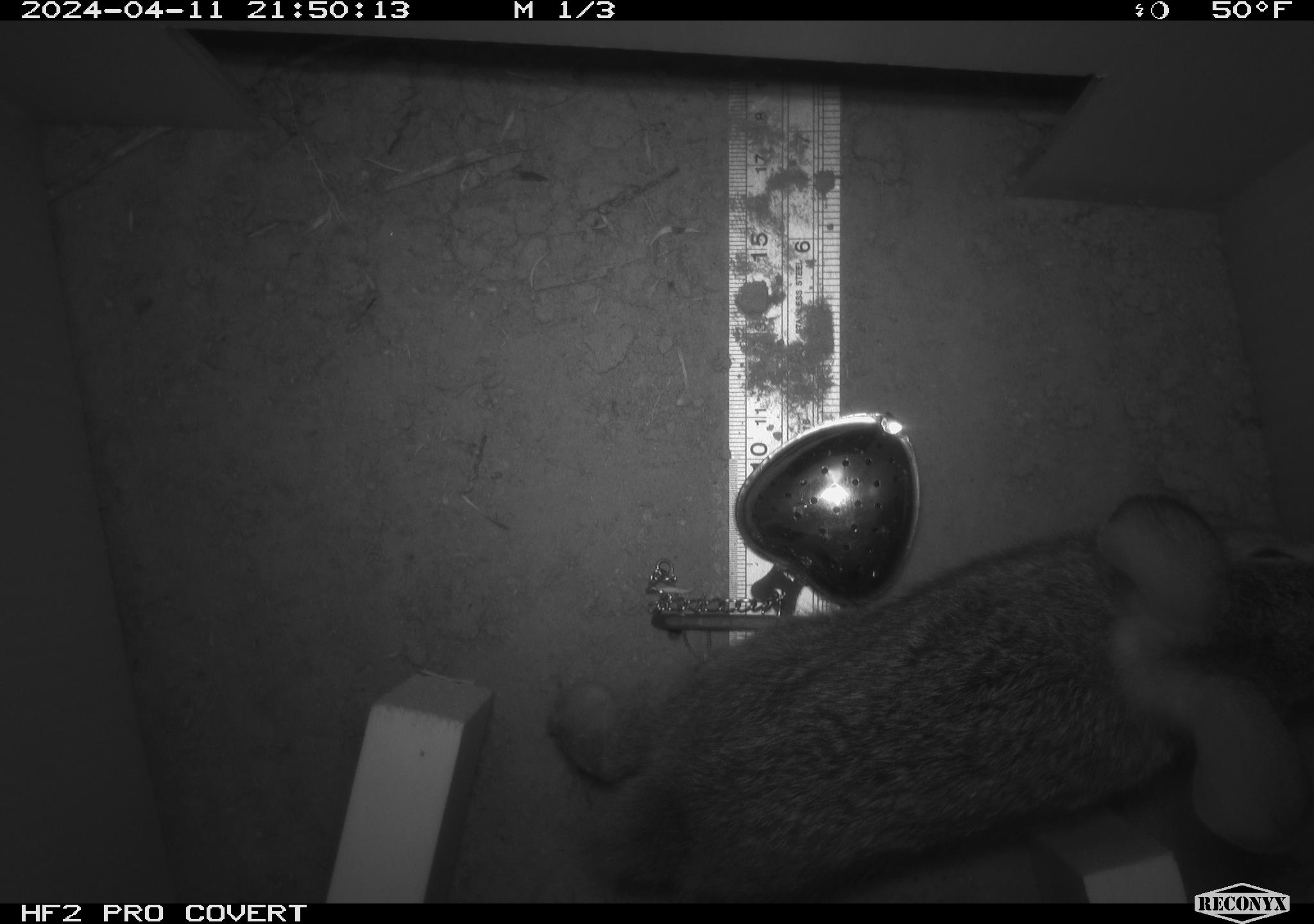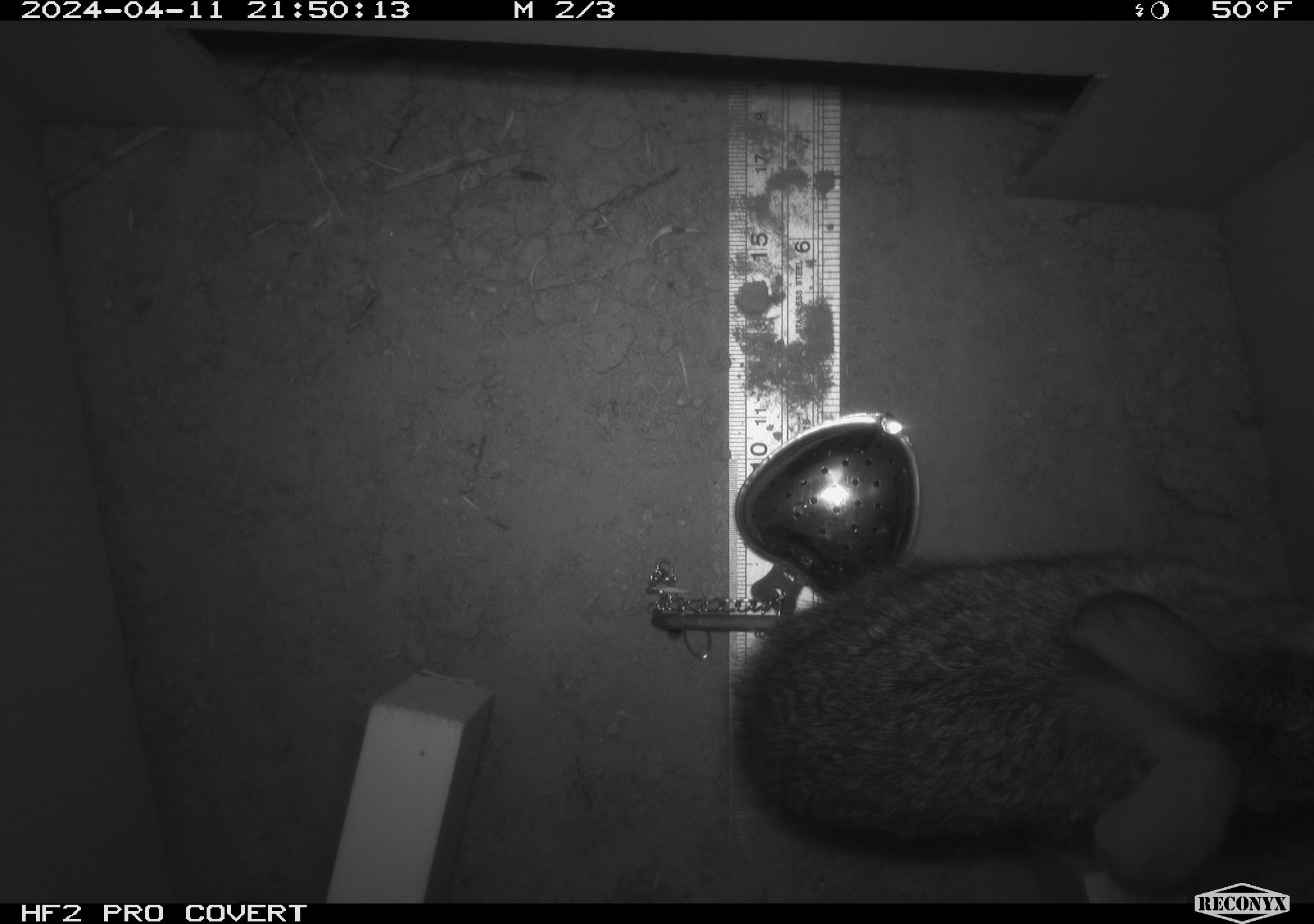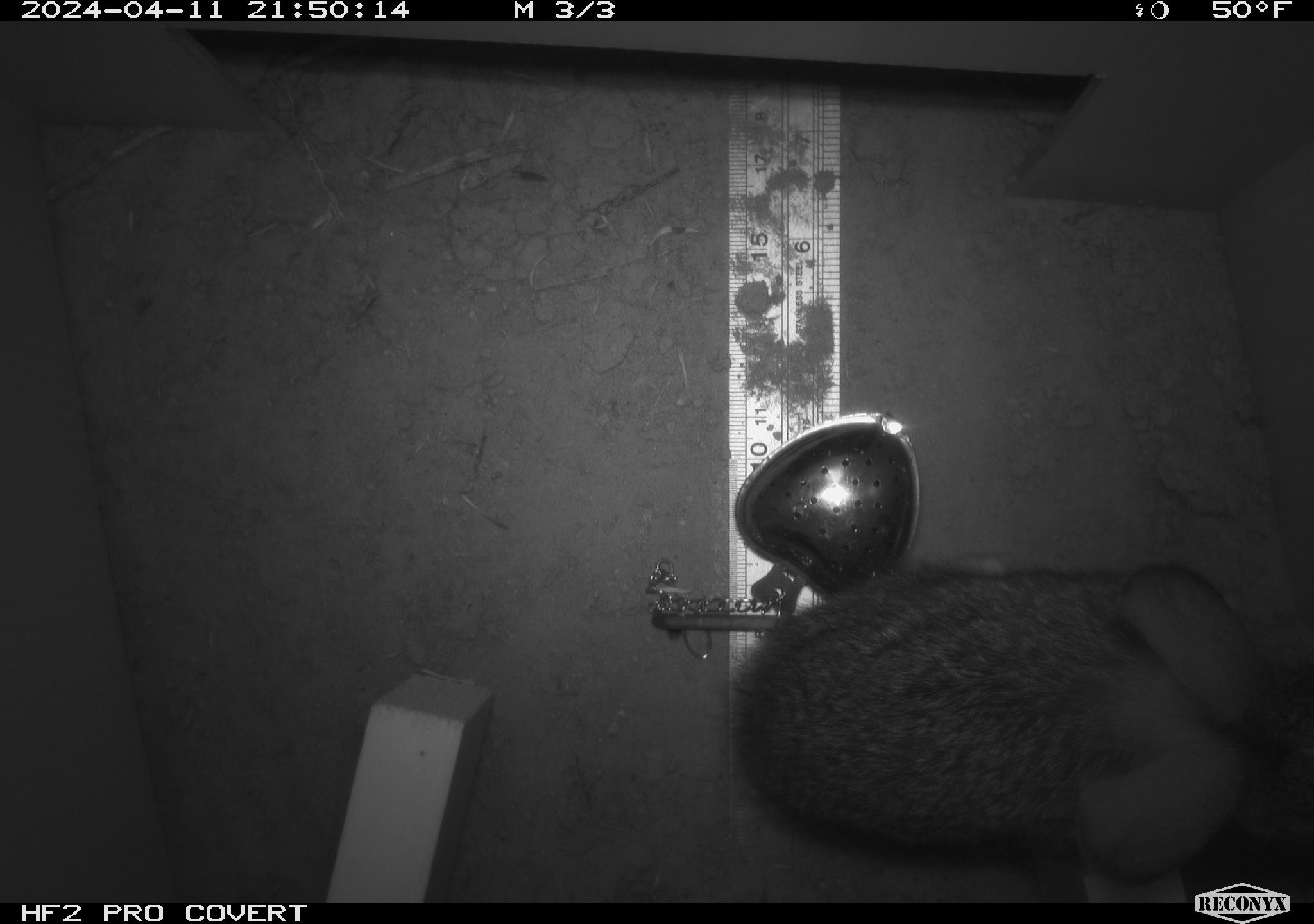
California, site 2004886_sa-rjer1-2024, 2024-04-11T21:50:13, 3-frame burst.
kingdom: Animalia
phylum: Chordata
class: Mammalia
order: Lagomorpha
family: Leporidae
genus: Sylvilagus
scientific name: Sylvilagus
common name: cottontail rabbits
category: sylvilagus species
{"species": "sylvilagus species (cottontail rabbits) (Sylvilagus)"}